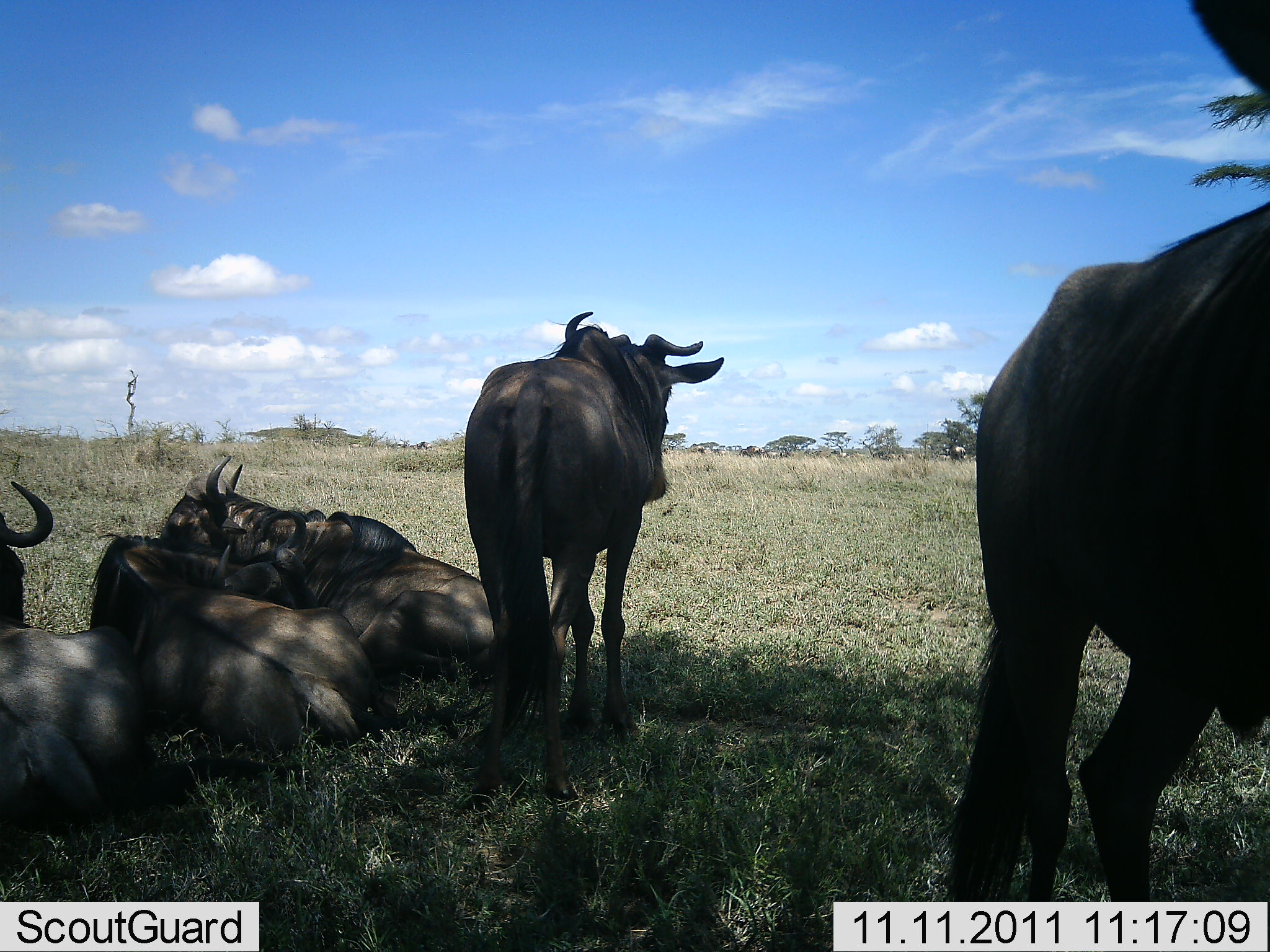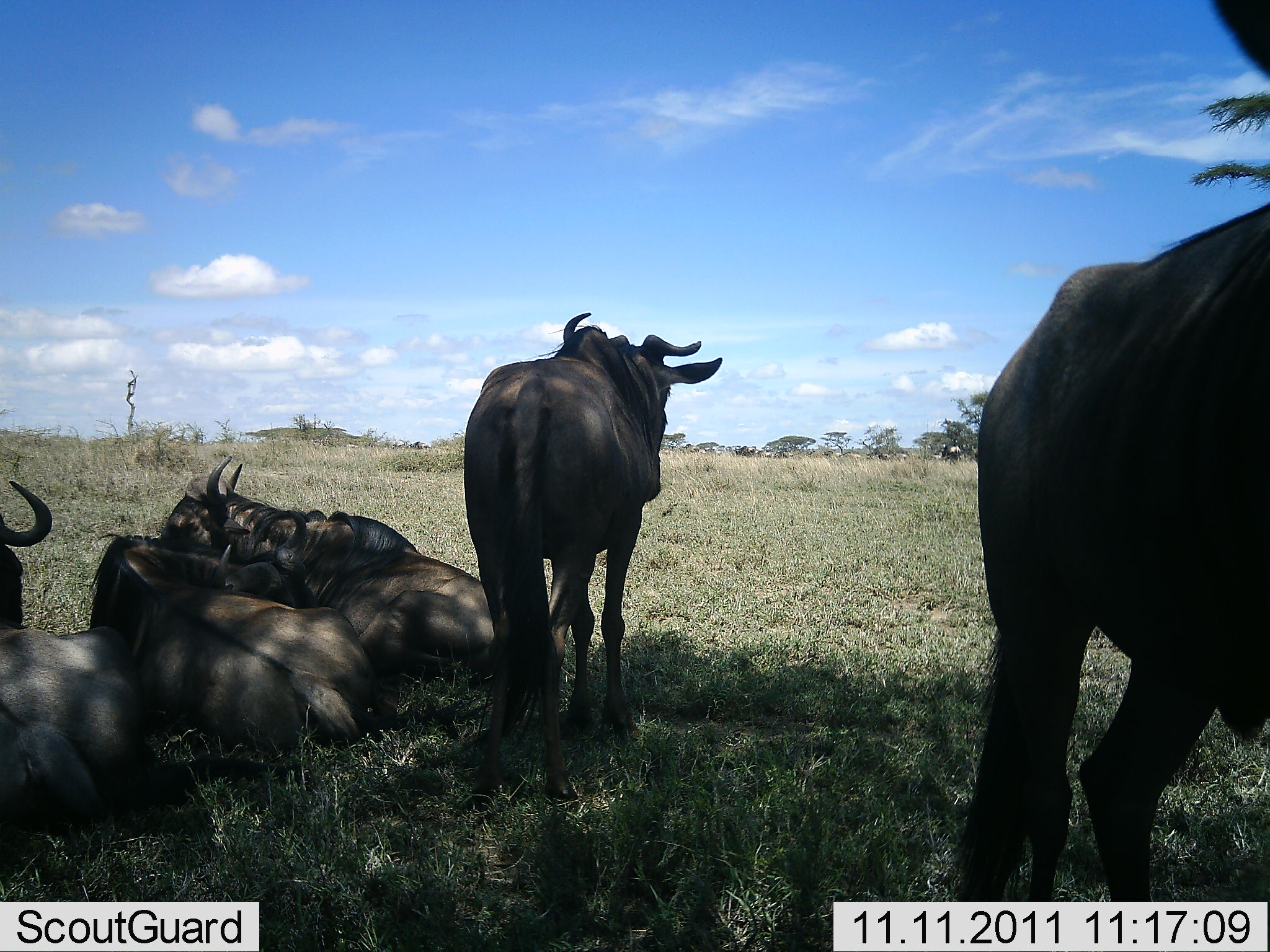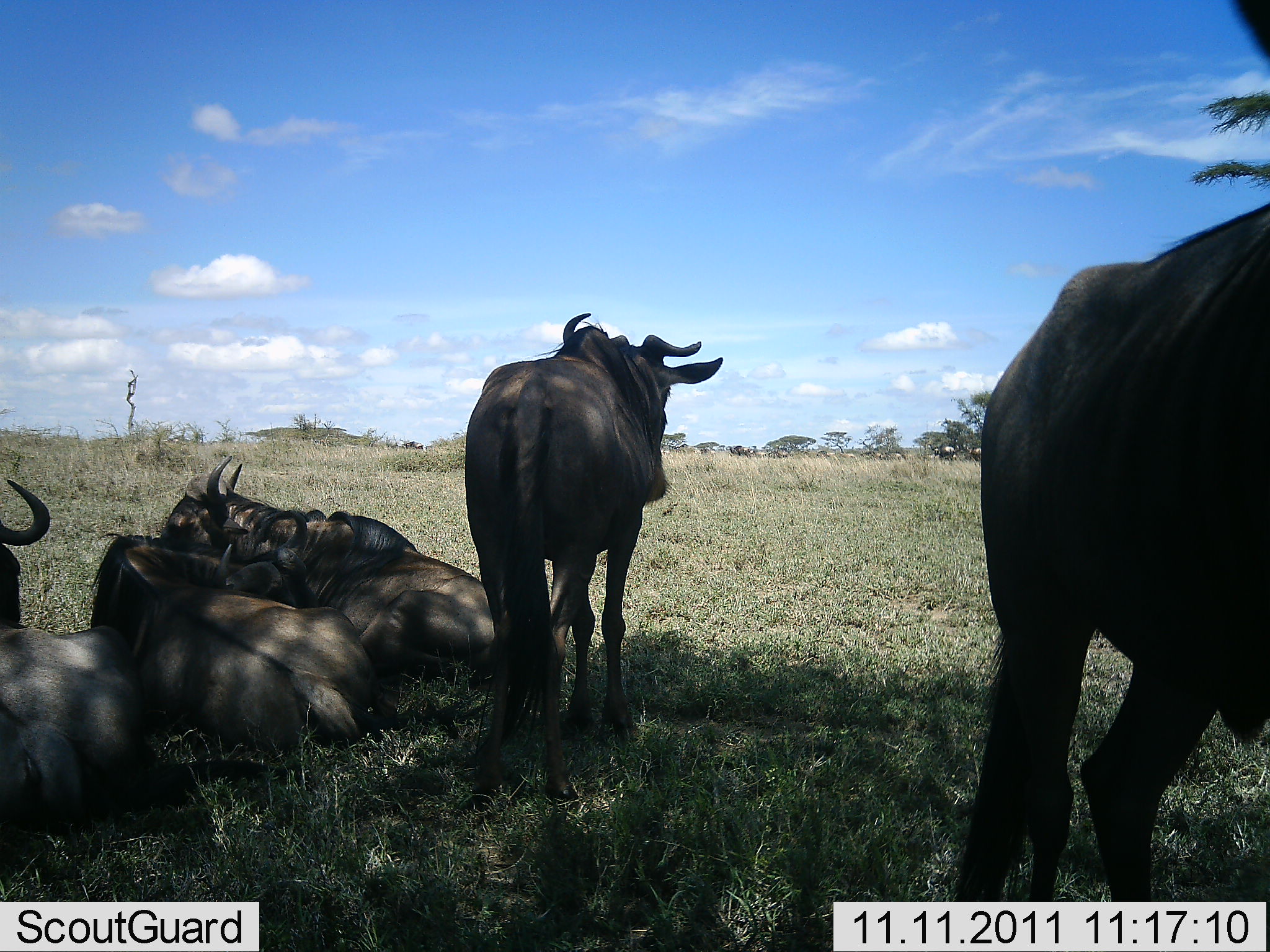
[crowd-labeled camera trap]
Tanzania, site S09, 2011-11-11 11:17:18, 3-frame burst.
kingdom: Animalia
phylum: Chordata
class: Mammalia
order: Artiodactyla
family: Bovidae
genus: Connochaetes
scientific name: Connochaetes taurinus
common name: blue wildebeest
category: wildebeest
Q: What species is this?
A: Wildebeest (blue wildebeest) (Connochaetes taurinus).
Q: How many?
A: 6.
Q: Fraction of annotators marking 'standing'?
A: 81%.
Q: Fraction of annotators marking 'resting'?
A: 94%.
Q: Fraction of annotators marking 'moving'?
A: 38%.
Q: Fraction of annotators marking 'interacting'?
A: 6%.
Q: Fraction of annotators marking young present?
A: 0%.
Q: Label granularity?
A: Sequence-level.